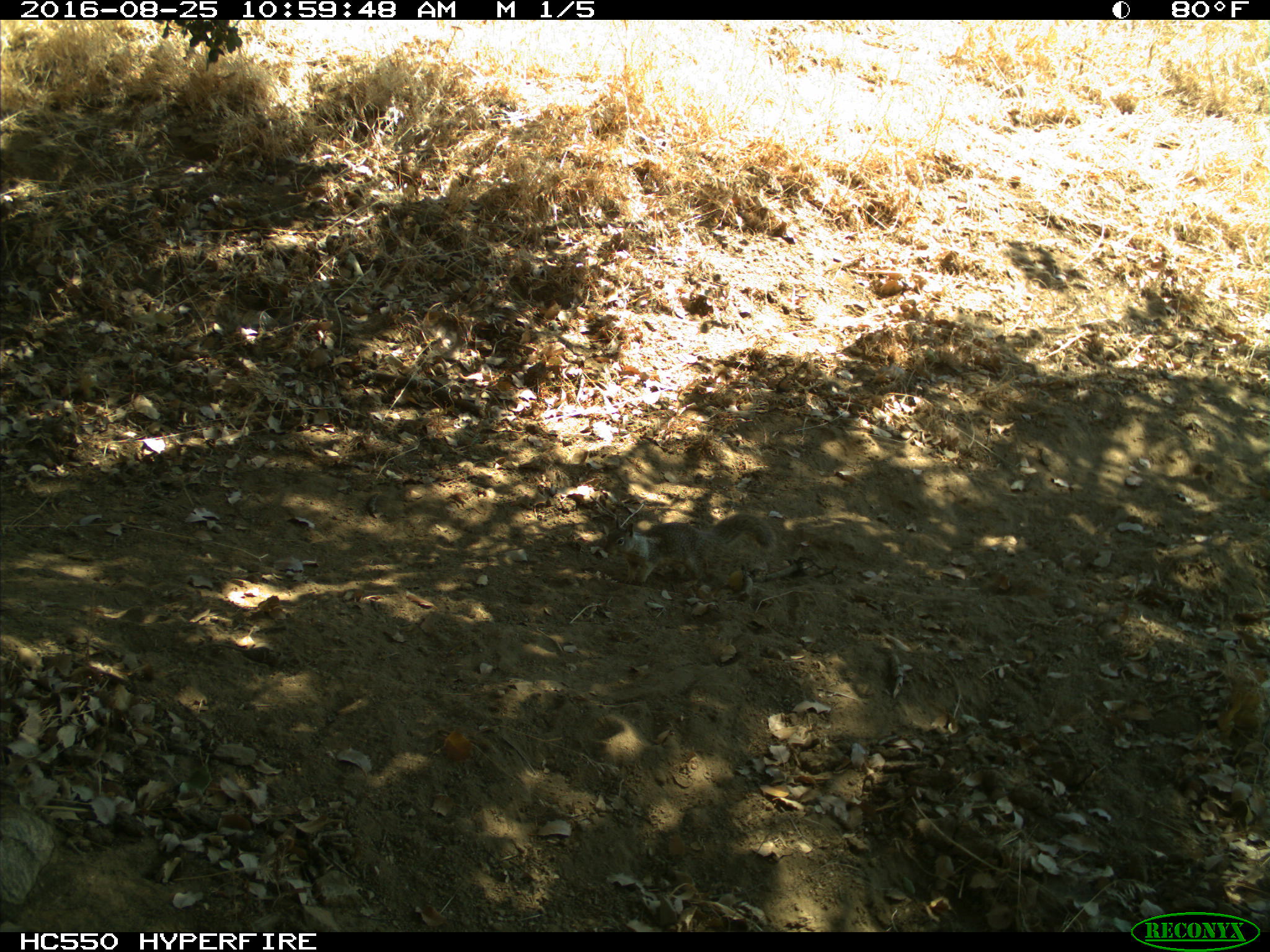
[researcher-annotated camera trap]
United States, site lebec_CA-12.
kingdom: Animalia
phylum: Chordata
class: Mammalia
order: Rodentia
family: Sciuridae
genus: Otospermophilus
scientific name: Otospermophilus beecheyi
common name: california ground squirrel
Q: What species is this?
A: Otospermophilus beecheyi (california ground squirrel).